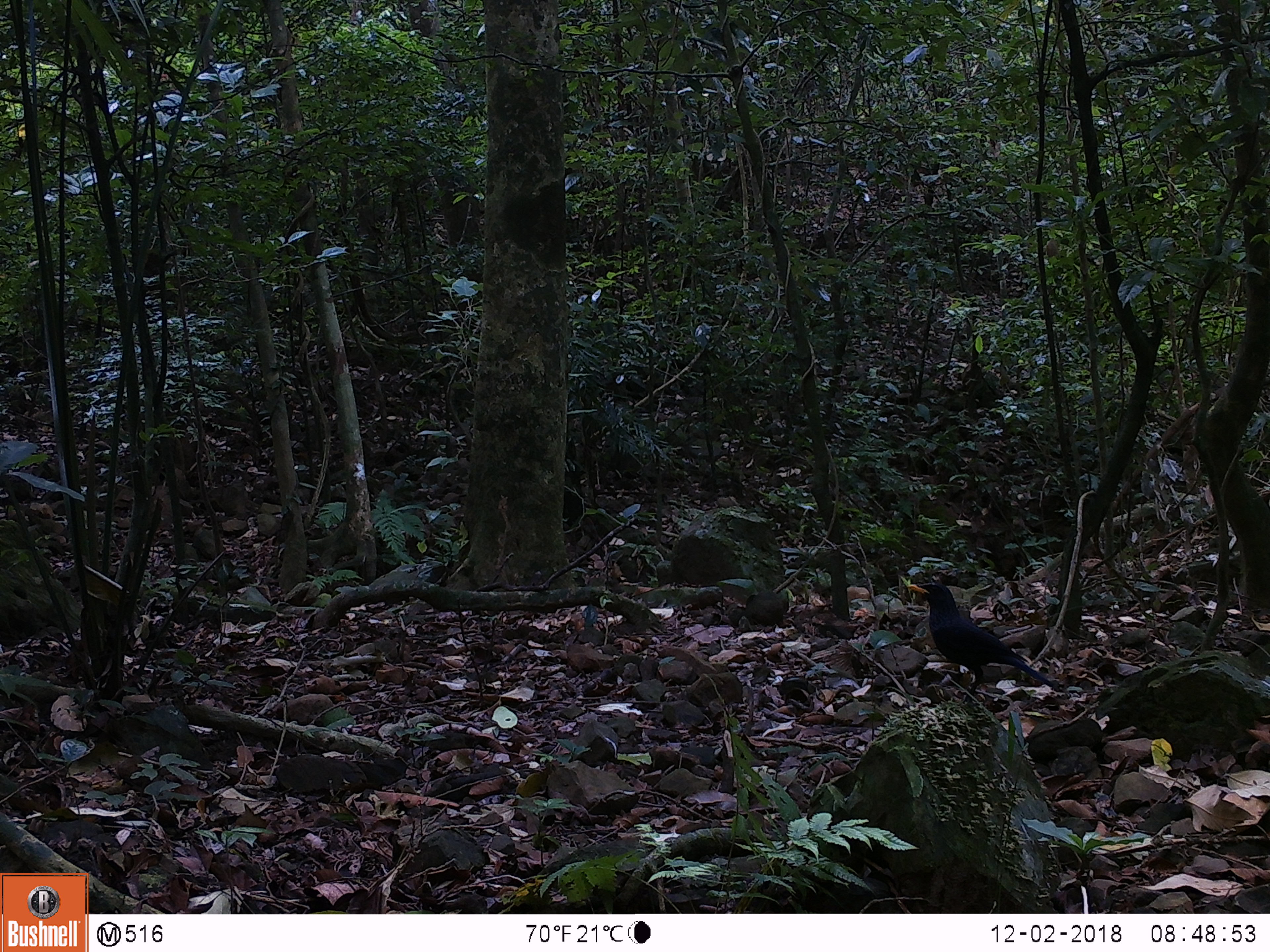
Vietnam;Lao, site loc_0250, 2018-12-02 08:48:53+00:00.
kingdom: Animalia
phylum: Chordata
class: Aves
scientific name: Aves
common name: bird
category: unidentified bird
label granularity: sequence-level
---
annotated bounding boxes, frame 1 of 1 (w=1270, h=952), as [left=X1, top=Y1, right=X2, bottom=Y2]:
unidentified bird: [left=906, top=578, right=1056, bottom=704]